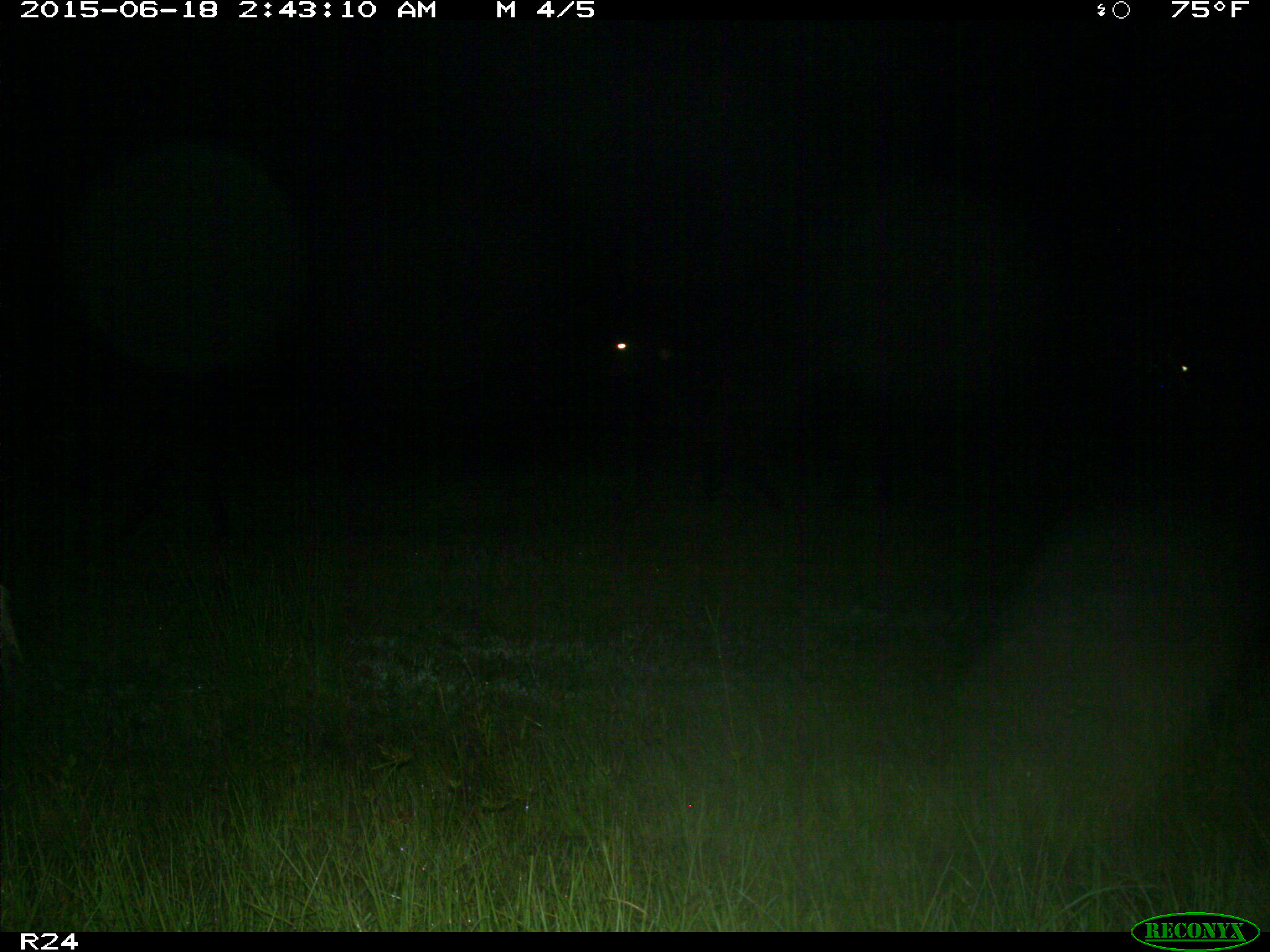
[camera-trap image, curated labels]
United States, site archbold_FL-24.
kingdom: Animalia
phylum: Chordata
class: Mammalia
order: Artiodactyla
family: Bovidae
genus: Bos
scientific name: Bos taurus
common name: domestic cow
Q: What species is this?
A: Bos taurus (domestic cow).